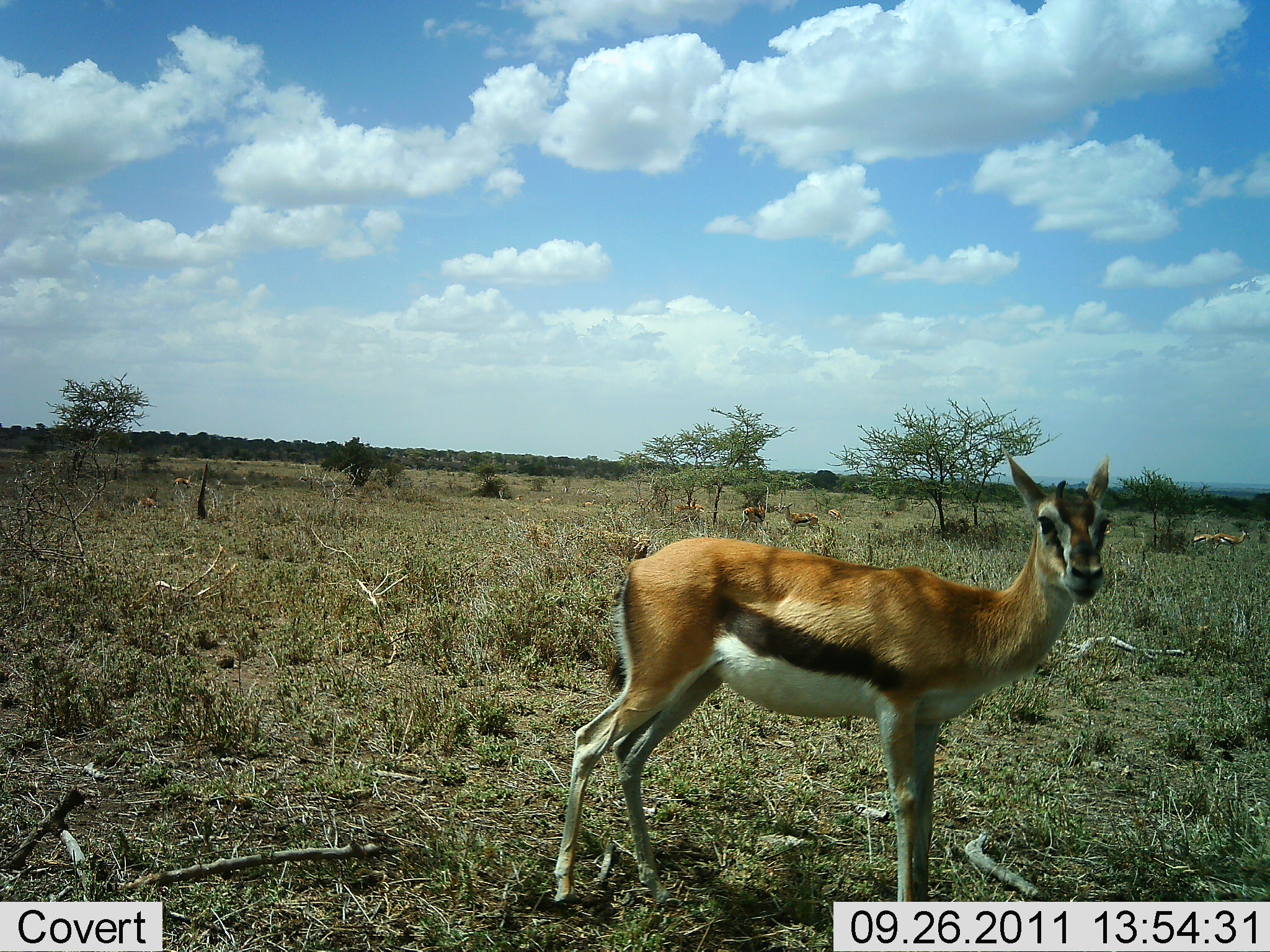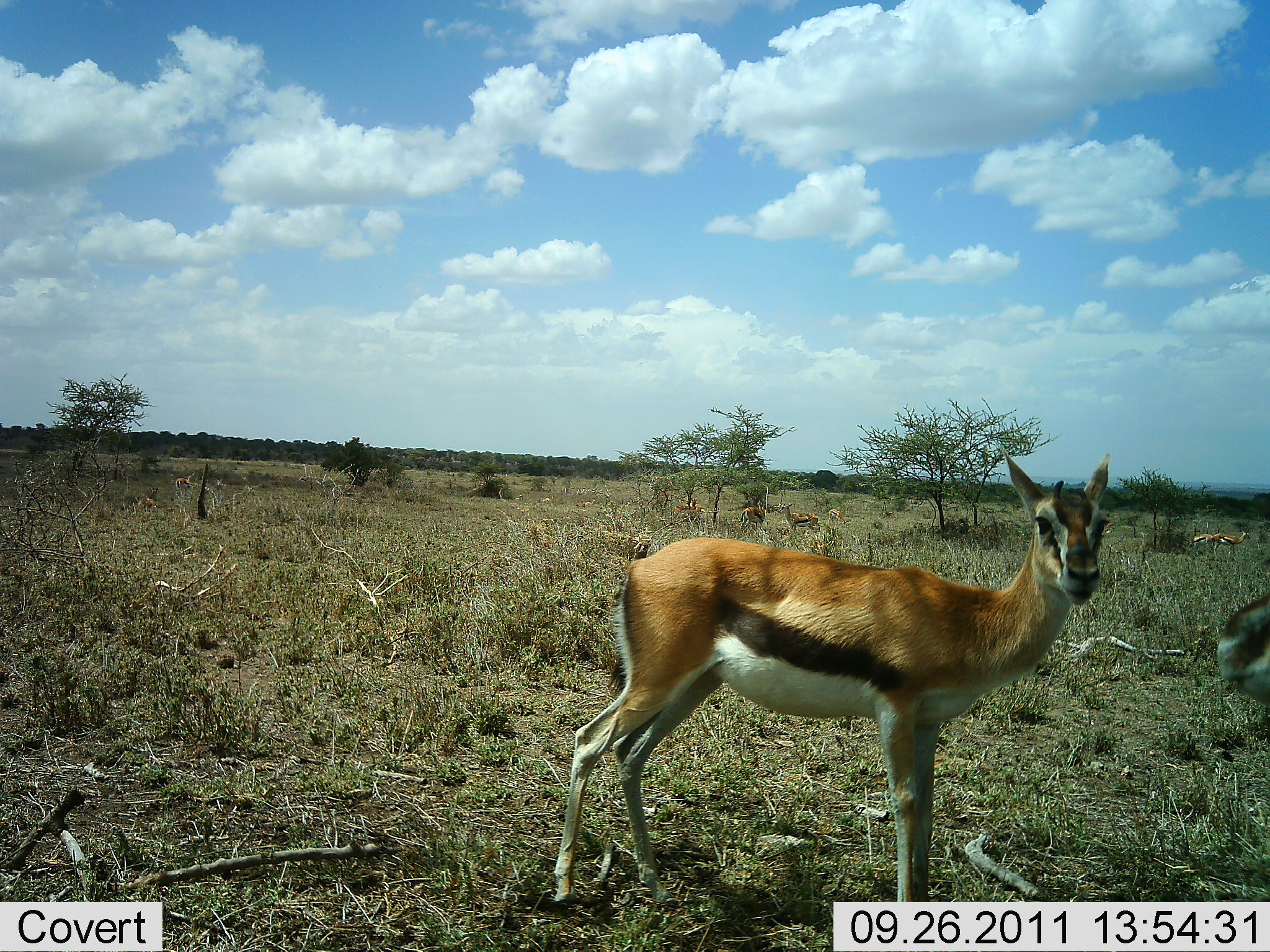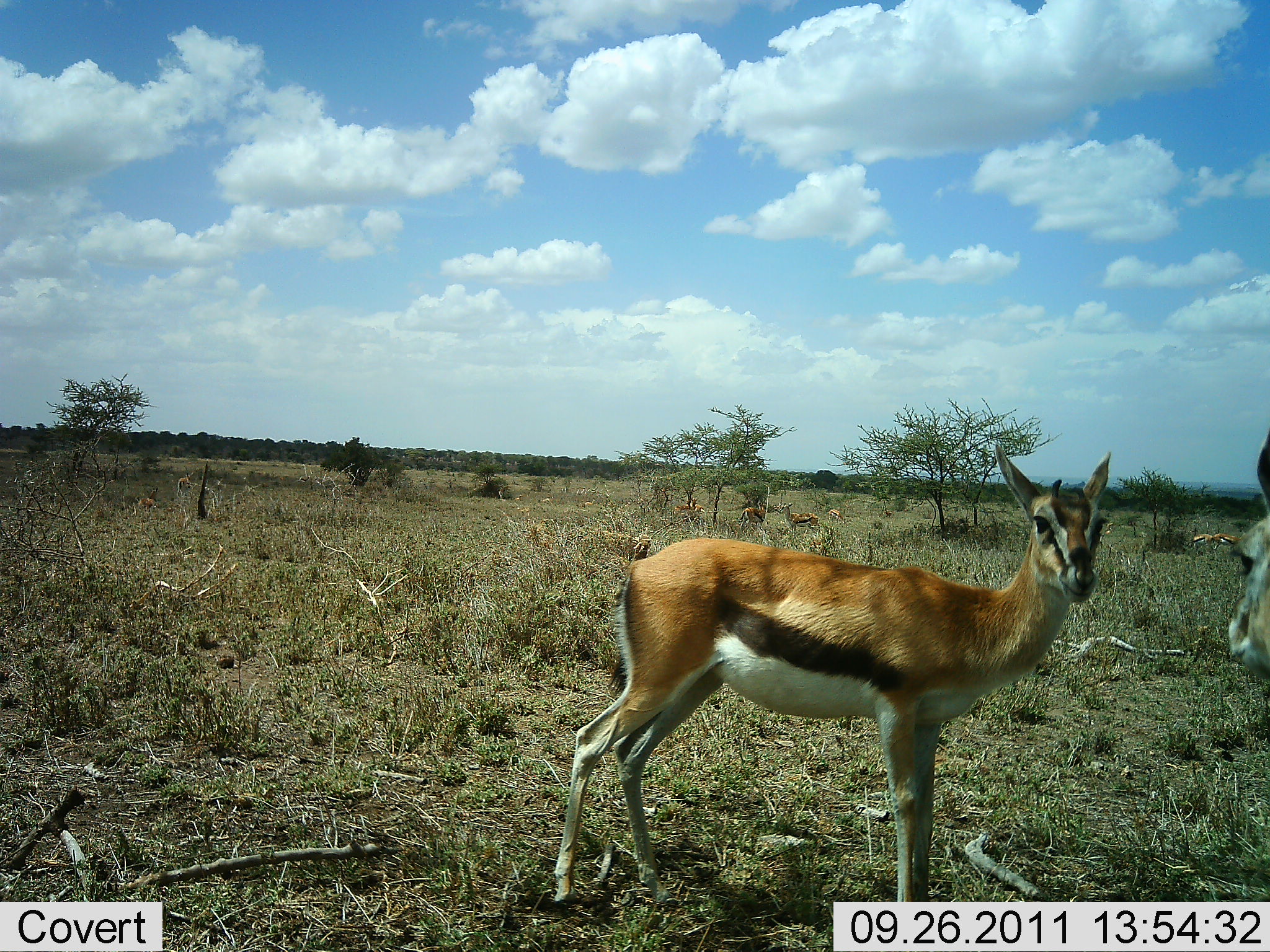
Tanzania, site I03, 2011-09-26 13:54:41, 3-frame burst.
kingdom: Animalia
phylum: Chordata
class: Mammalia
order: Artiodactyla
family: Bovidae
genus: Eudorcas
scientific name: Eudorcas thomsonii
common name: thomson's gazelle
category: gazellethomsons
Gazellethomsons (thomson's gazelle) (Eudorcas thomsonii), count 2. Behavior (volunteer vote fractions): standing 100%, resting 9%, moving 0%, interacting 9%. Young present (vote fraction): 18%. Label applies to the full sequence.